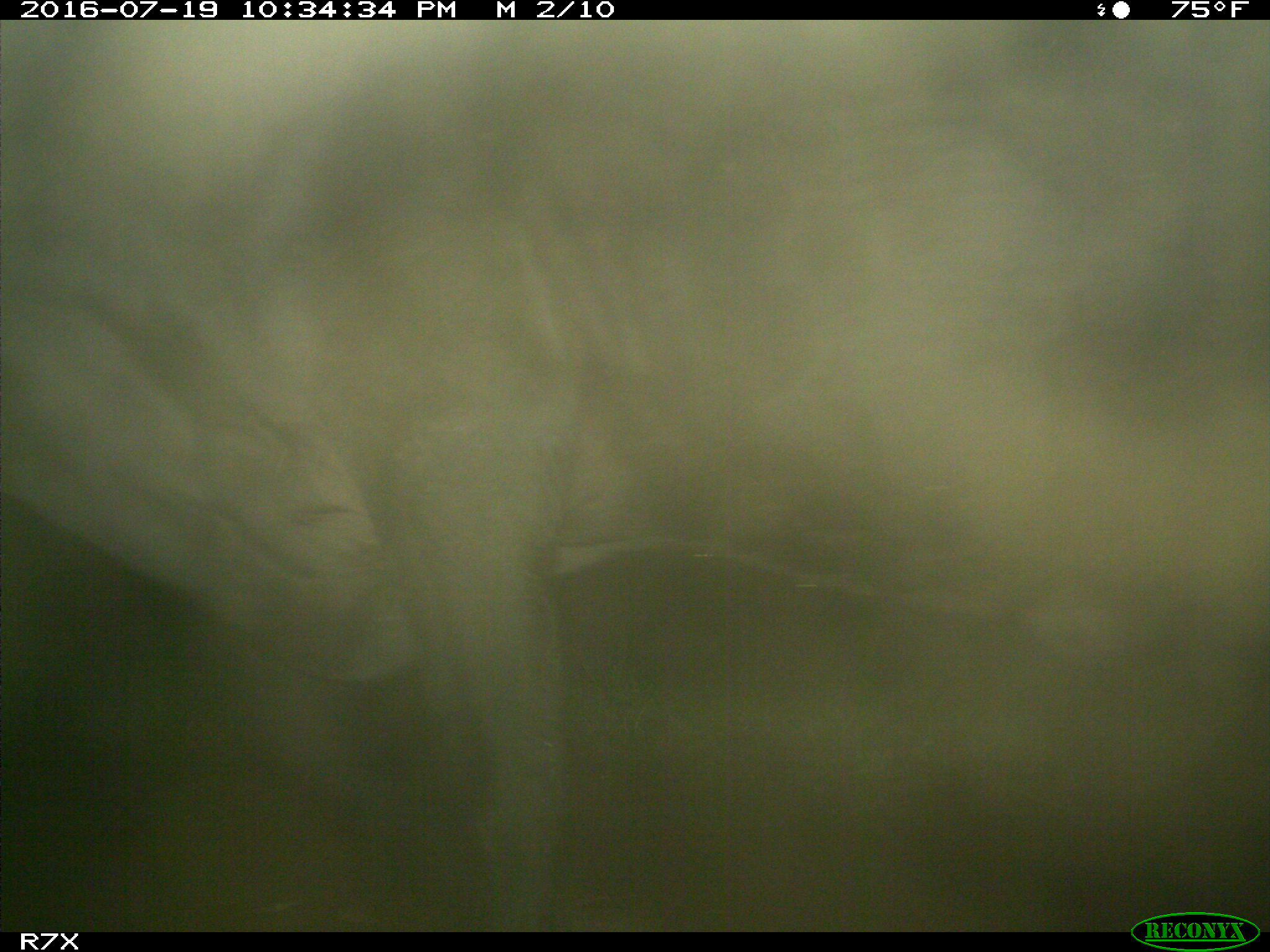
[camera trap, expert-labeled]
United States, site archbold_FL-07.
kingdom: Animalia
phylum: Chordata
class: Mammalia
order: Artiodactyla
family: Bovidae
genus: Bos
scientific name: Bos taurus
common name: domestic cow